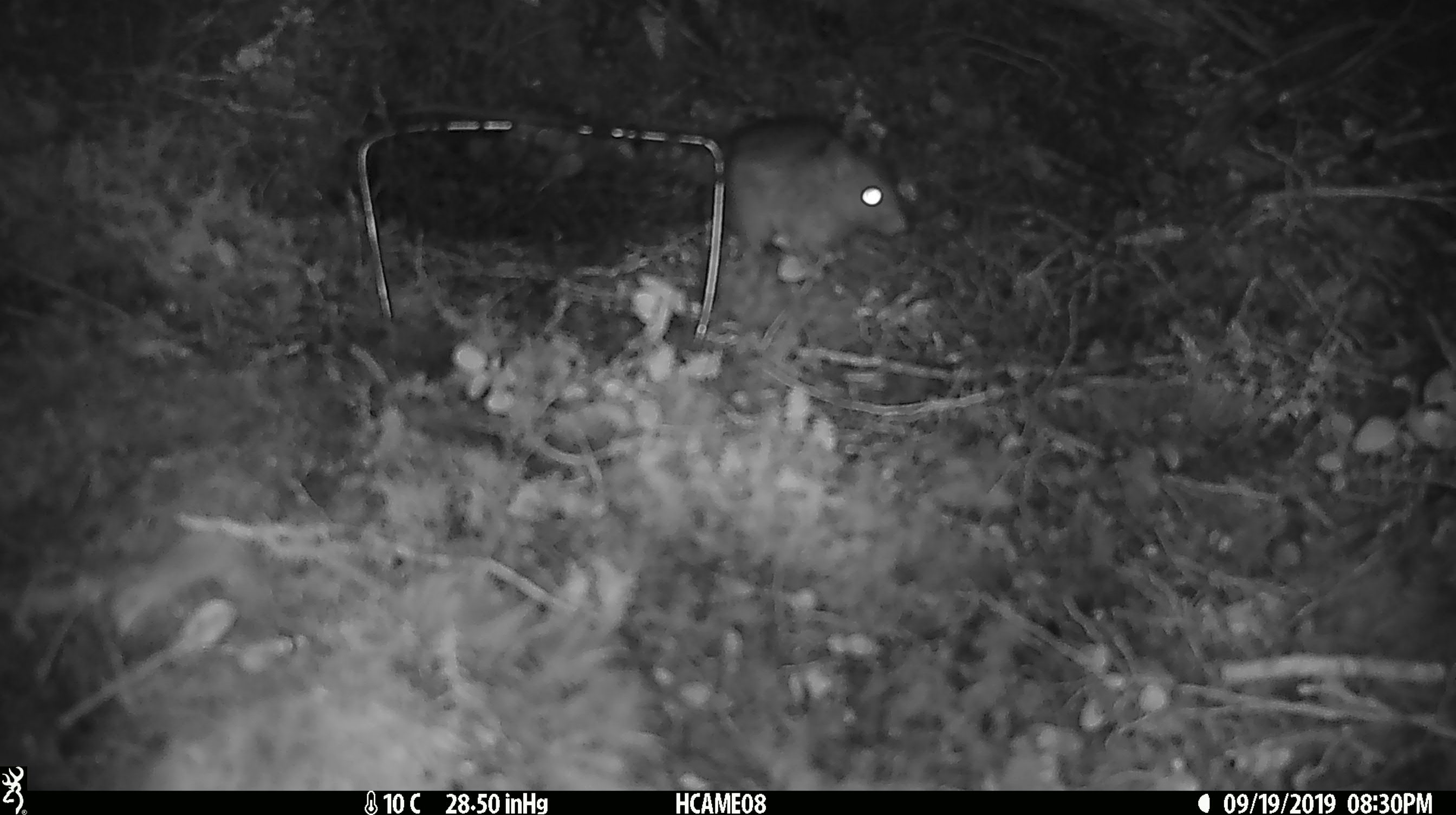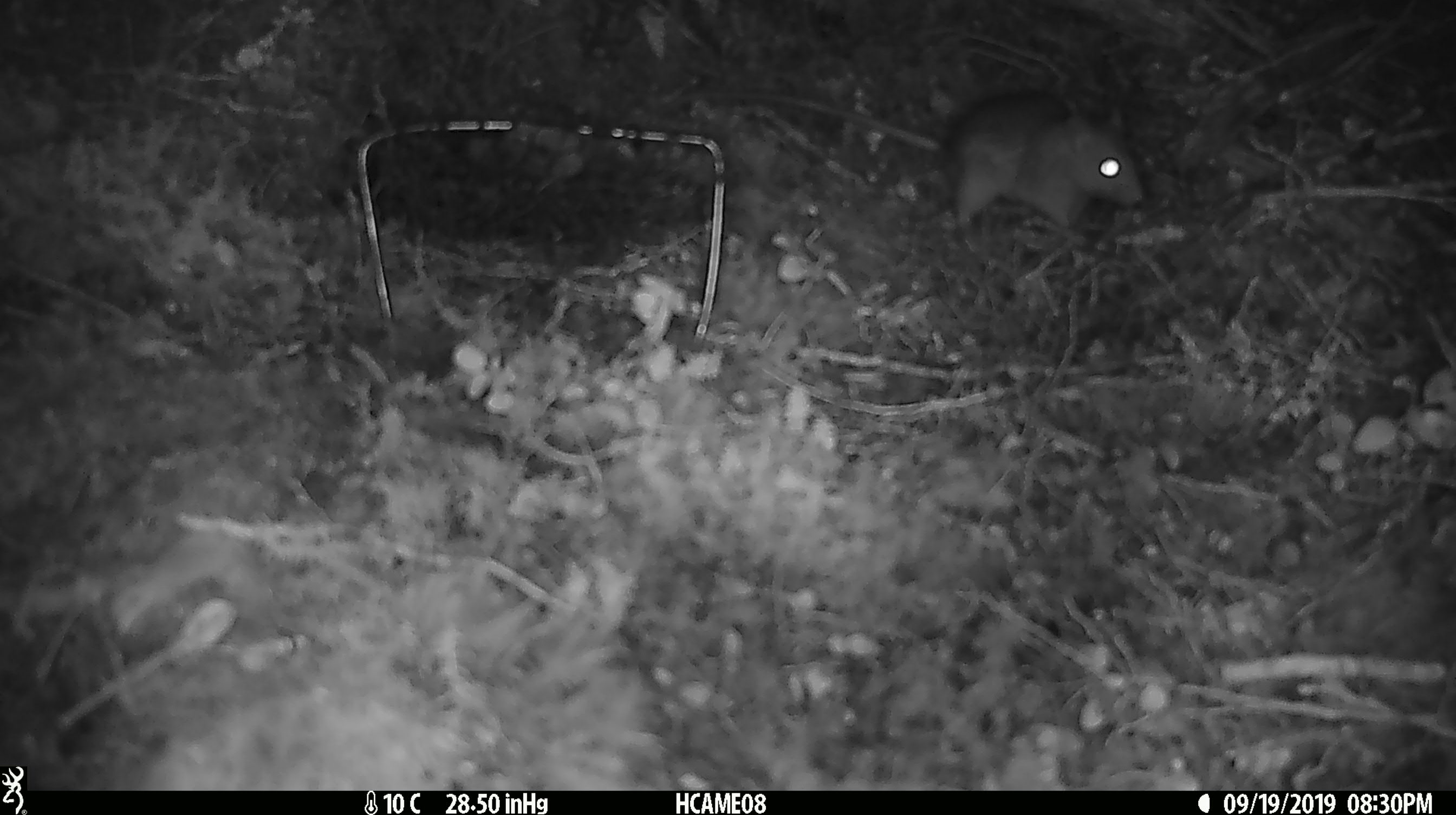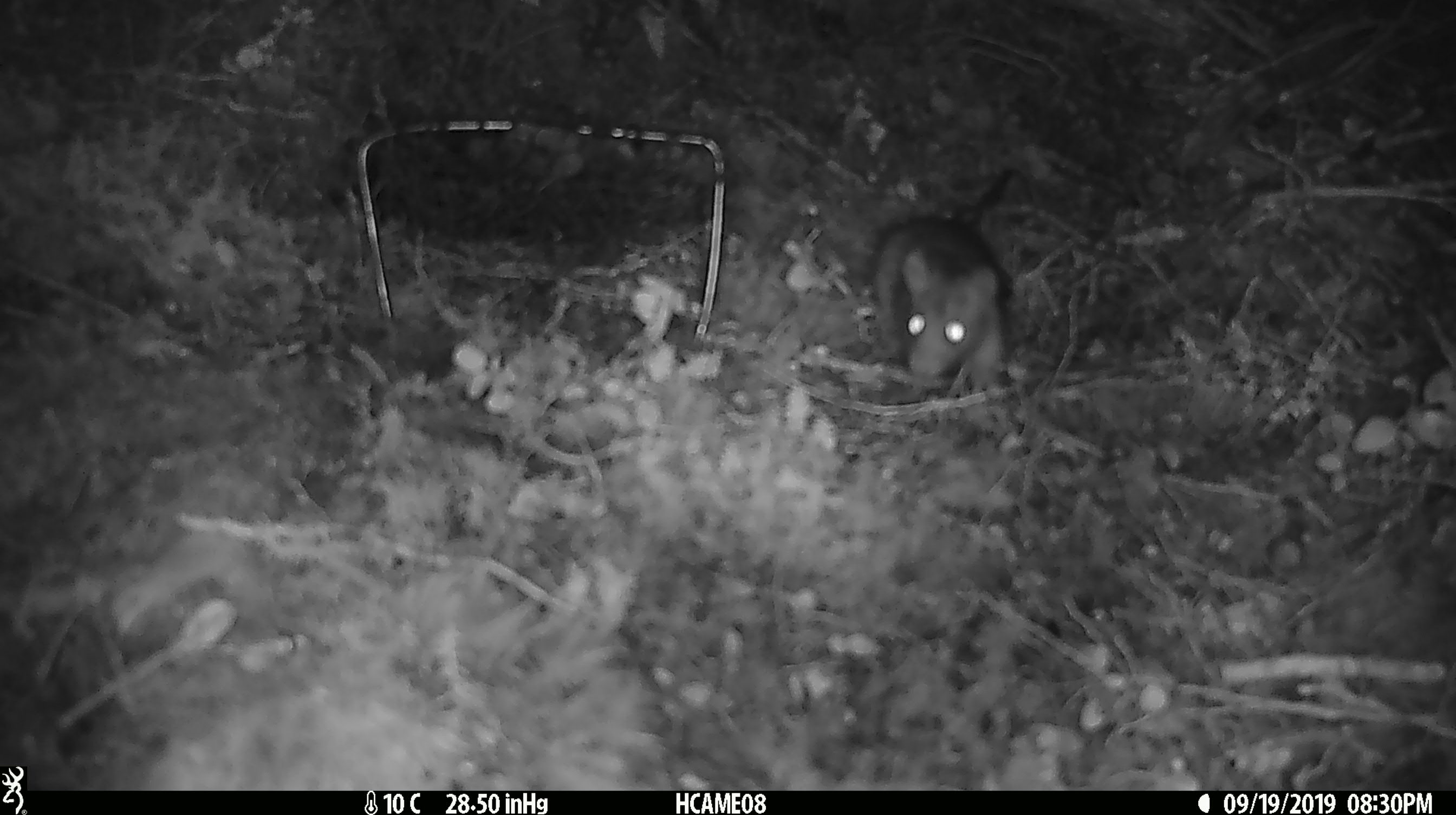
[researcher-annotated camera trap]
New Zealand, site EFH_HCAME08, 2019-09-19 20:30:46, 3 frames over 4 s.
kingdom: Animalia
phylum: Chordata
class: Mammalia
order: Rodentia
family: Muridae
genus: Rattus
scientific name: Rattus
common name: rat